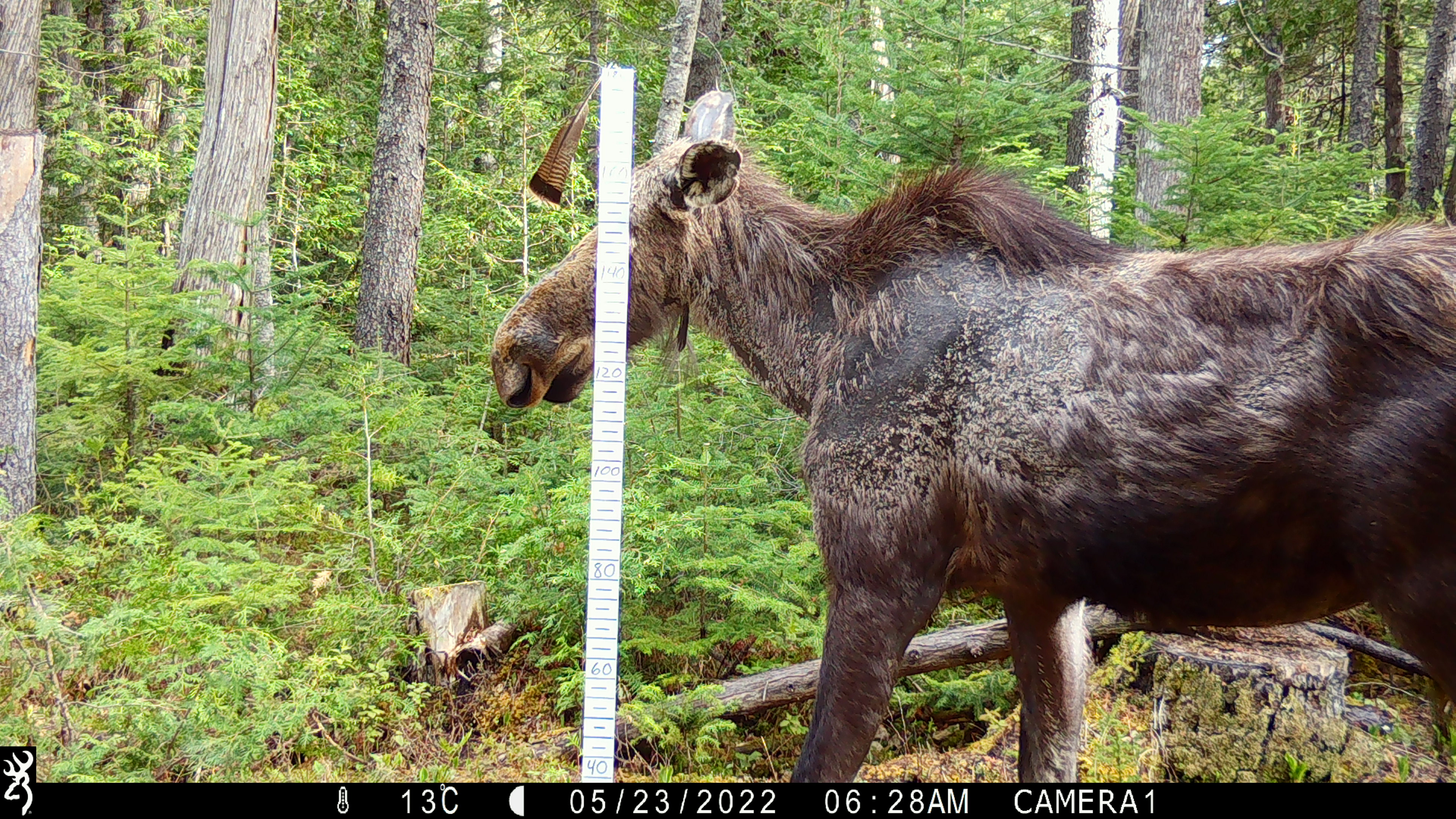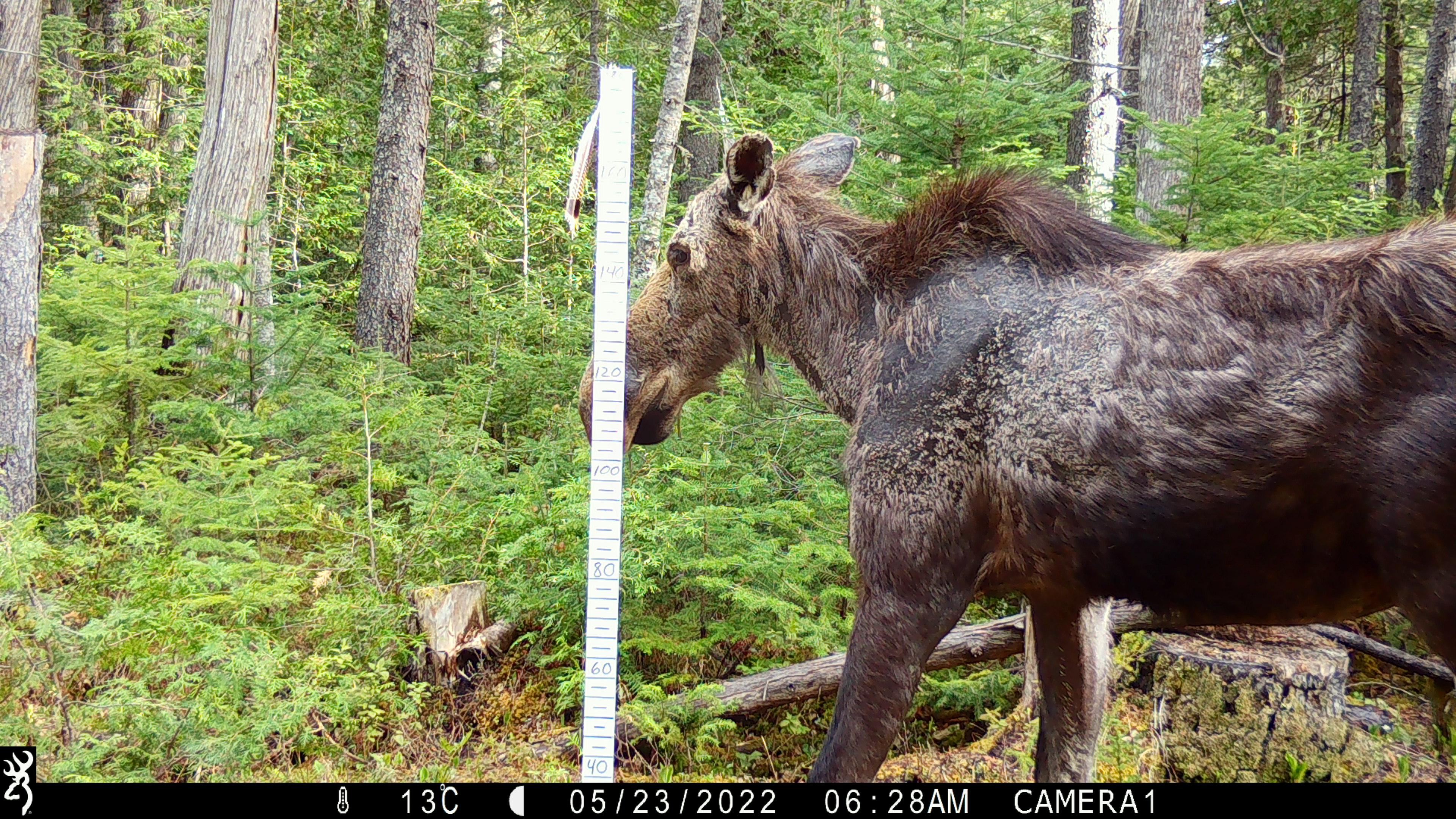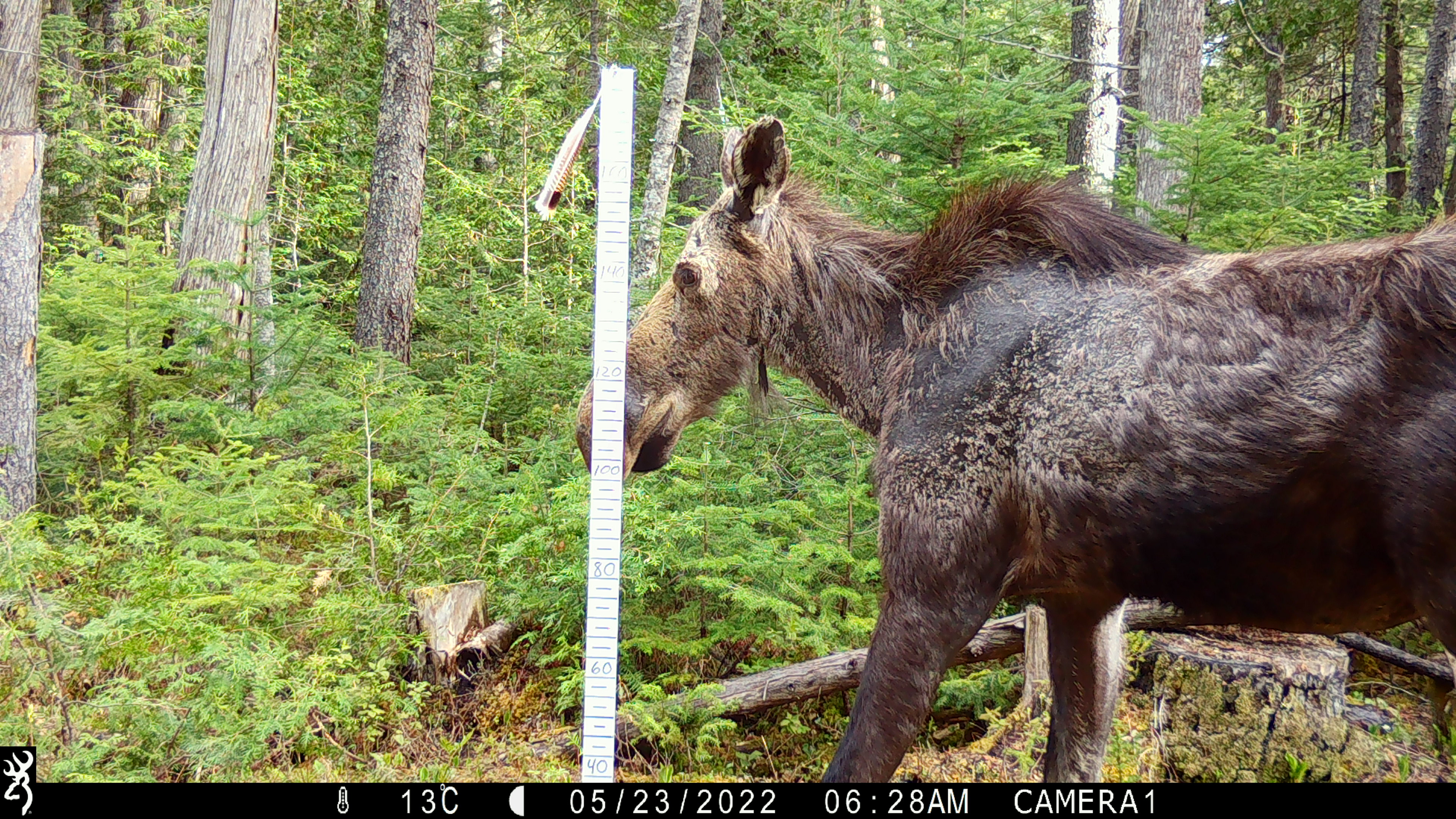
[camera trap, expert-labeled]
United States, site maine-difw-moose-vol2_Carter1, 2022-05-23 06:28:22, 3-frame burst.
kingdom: Animalia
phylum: Chordata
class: Mammalia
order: Artiodactyla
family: Cervidae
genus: Alces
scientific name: Alces alces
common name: moose